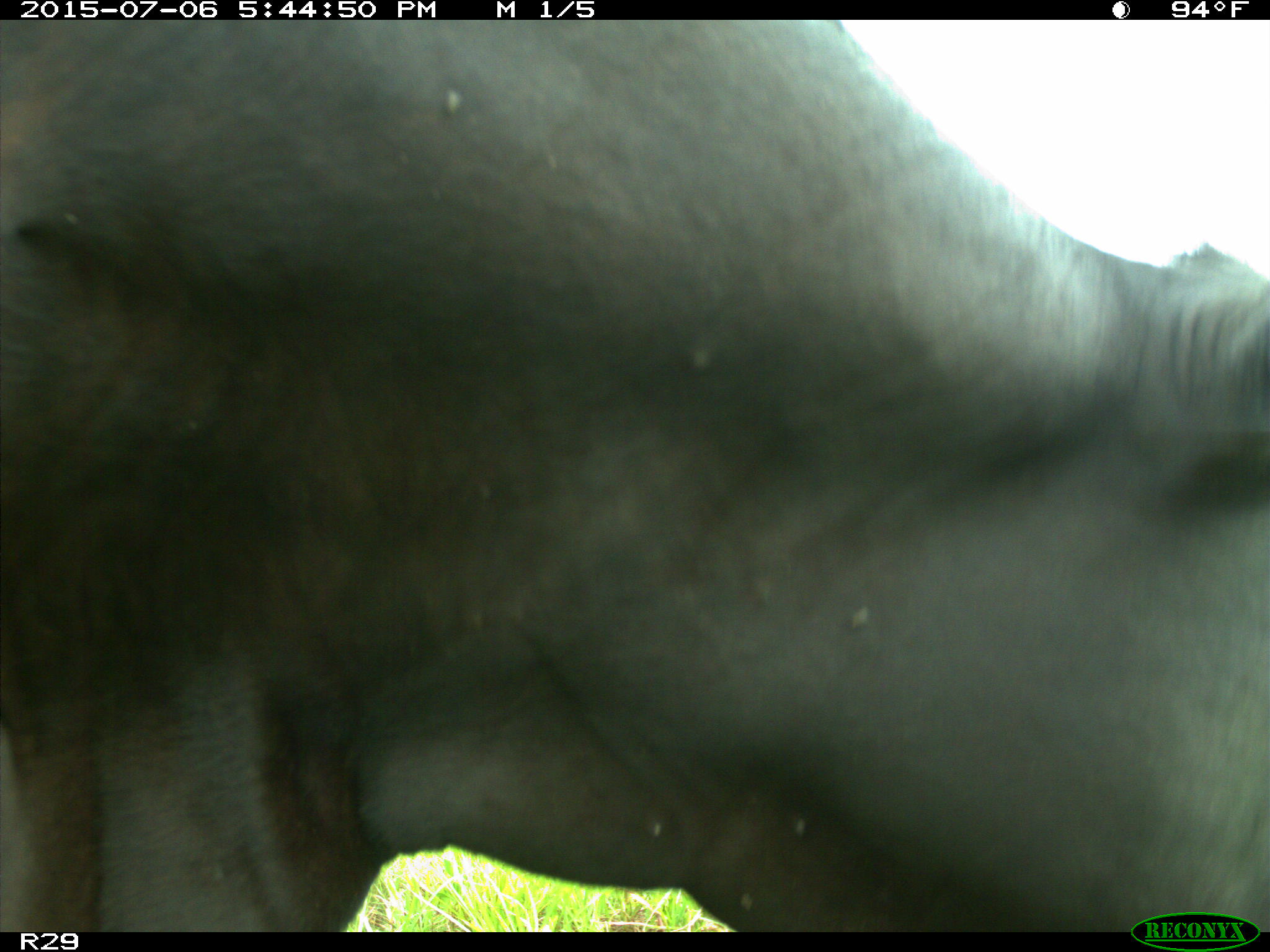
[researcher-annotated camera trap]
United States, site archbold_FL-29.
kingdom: Animalia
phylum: Chordata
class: Mammalia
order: Artiodactyla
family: Bovidae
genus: Bos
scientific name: Bos taurus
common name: domestic cow